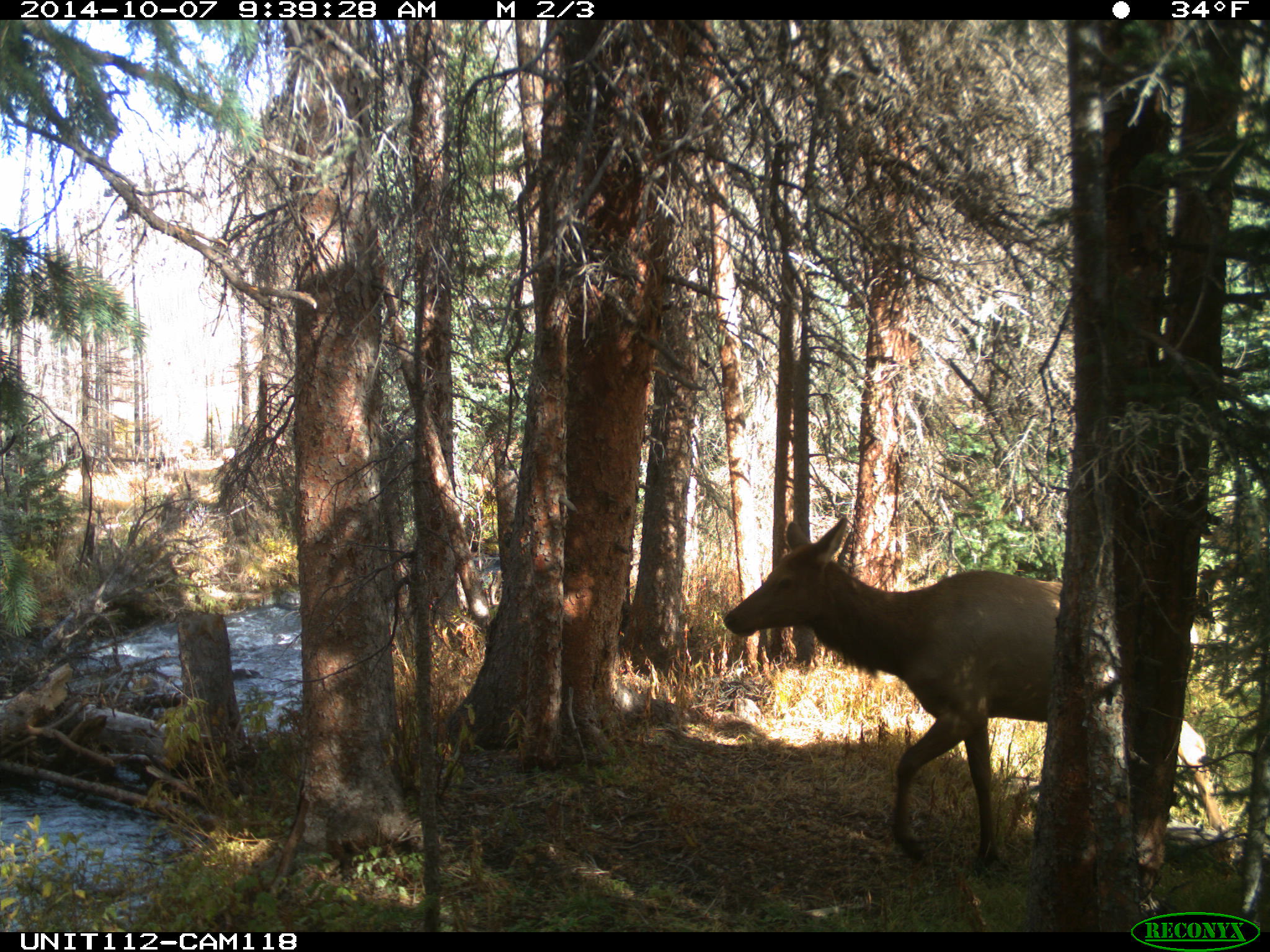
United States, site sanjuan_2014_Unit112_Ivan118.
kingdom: Animalia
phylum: Chordata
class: Mammalia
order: Artiodactyla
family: Cervidae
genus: Cervus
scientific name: Cervus elaphus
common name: red deer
Cervus elaphus (red deer).